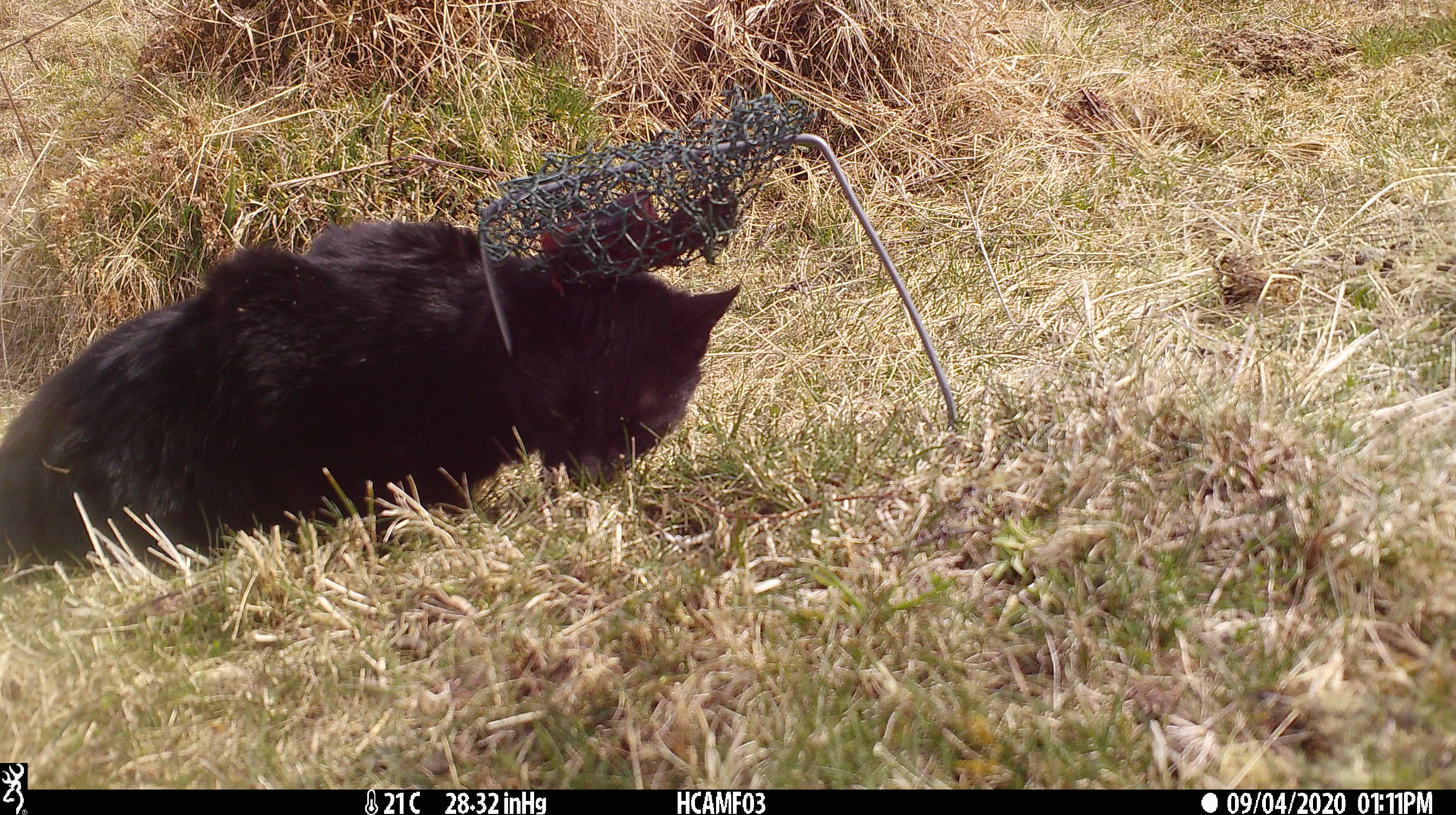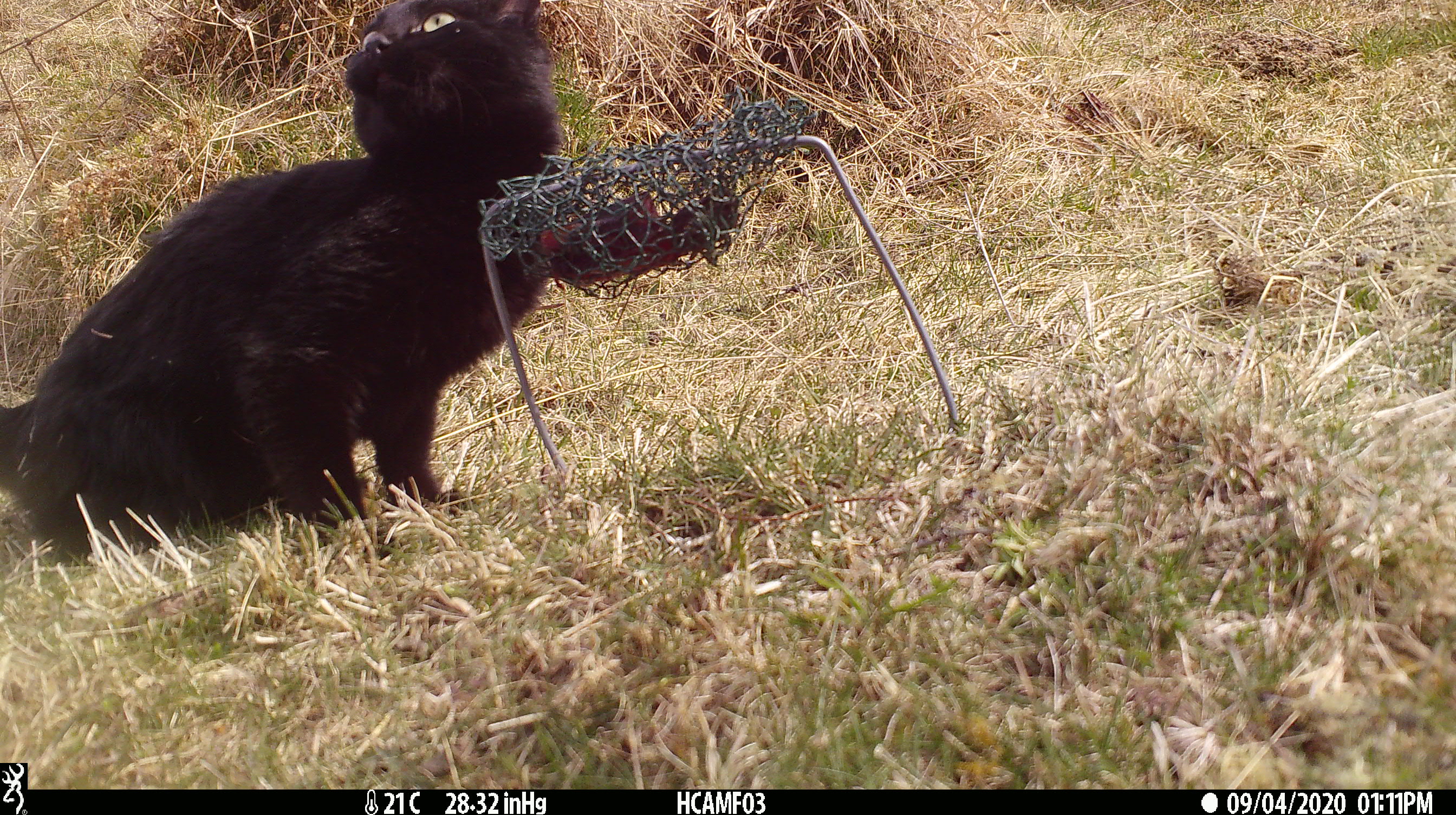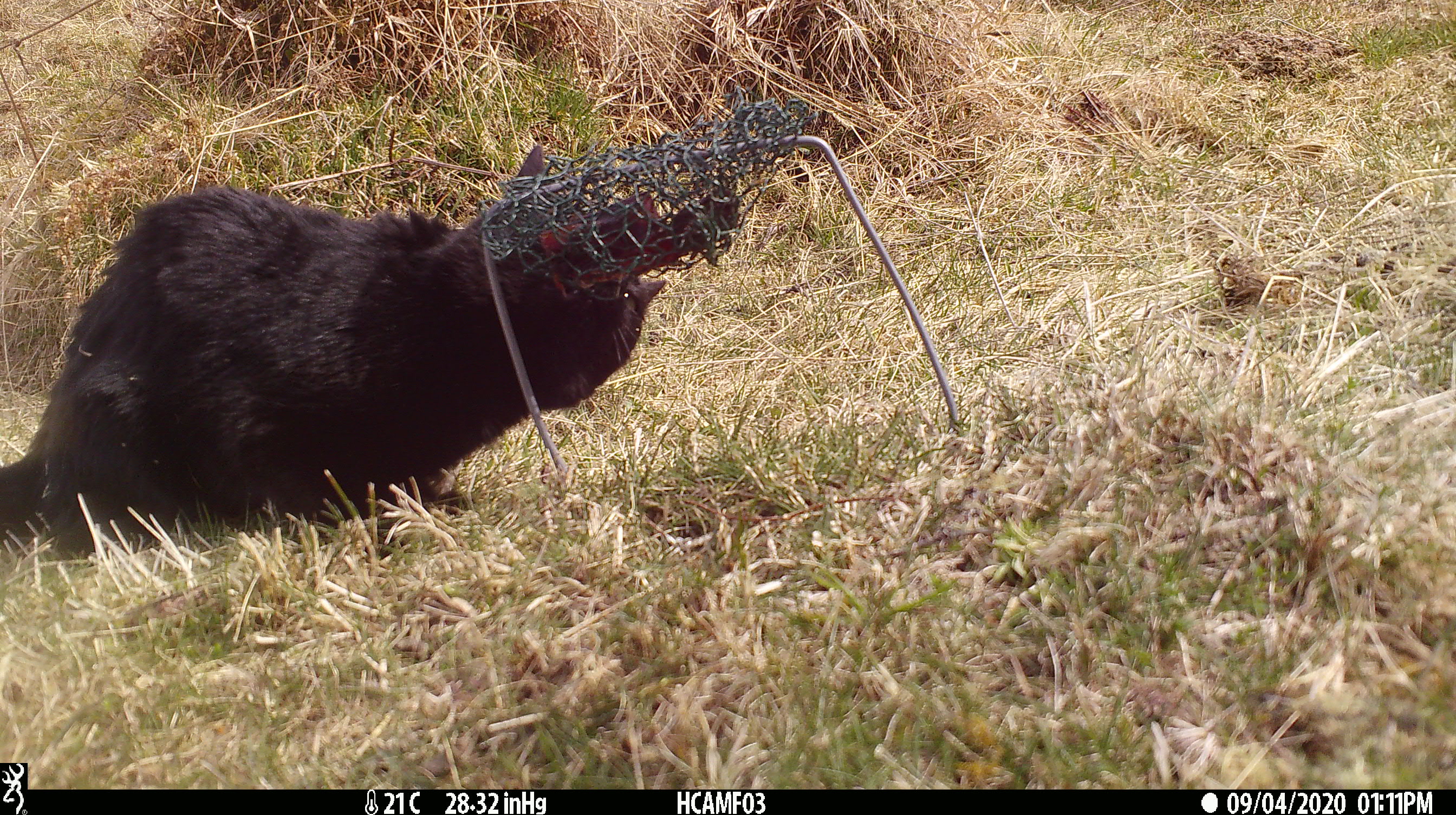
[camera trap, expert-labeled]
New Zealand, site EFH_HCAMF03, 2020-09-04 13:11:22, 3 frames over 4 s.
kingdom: Animalia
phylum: Chordata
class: Mammalia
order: Carnivora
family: Felidae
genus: Felis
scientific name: Felis catus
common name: domestic cat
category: cat